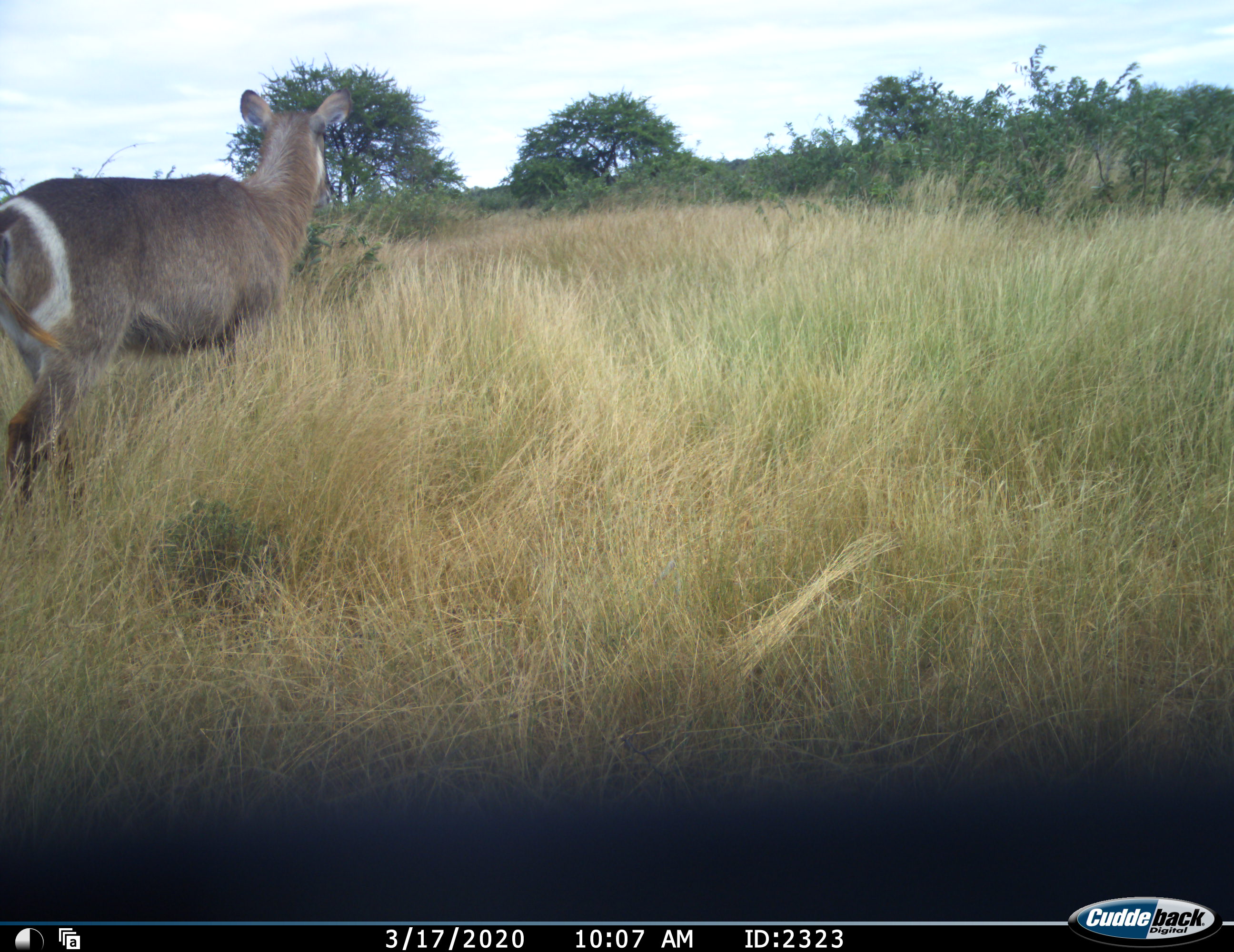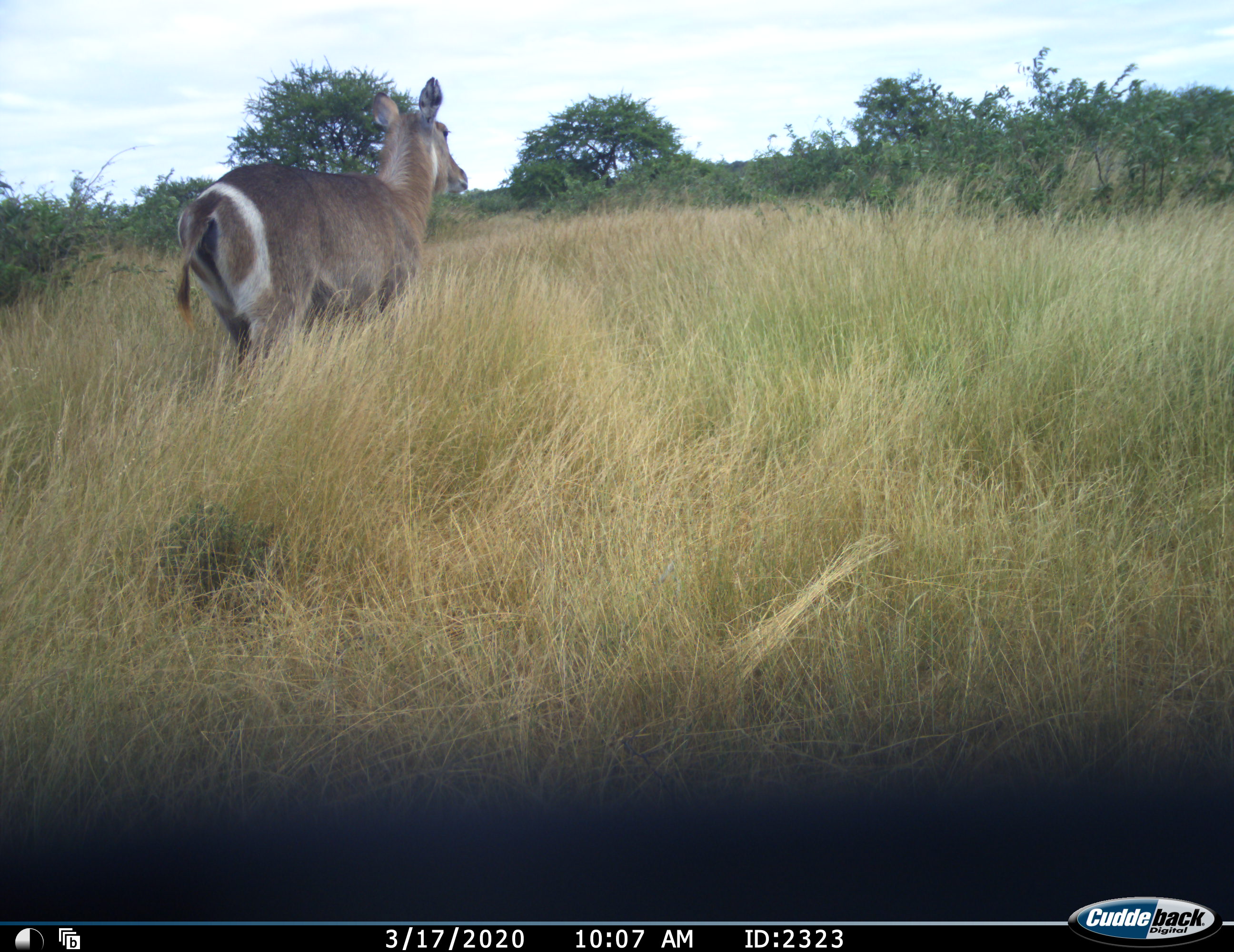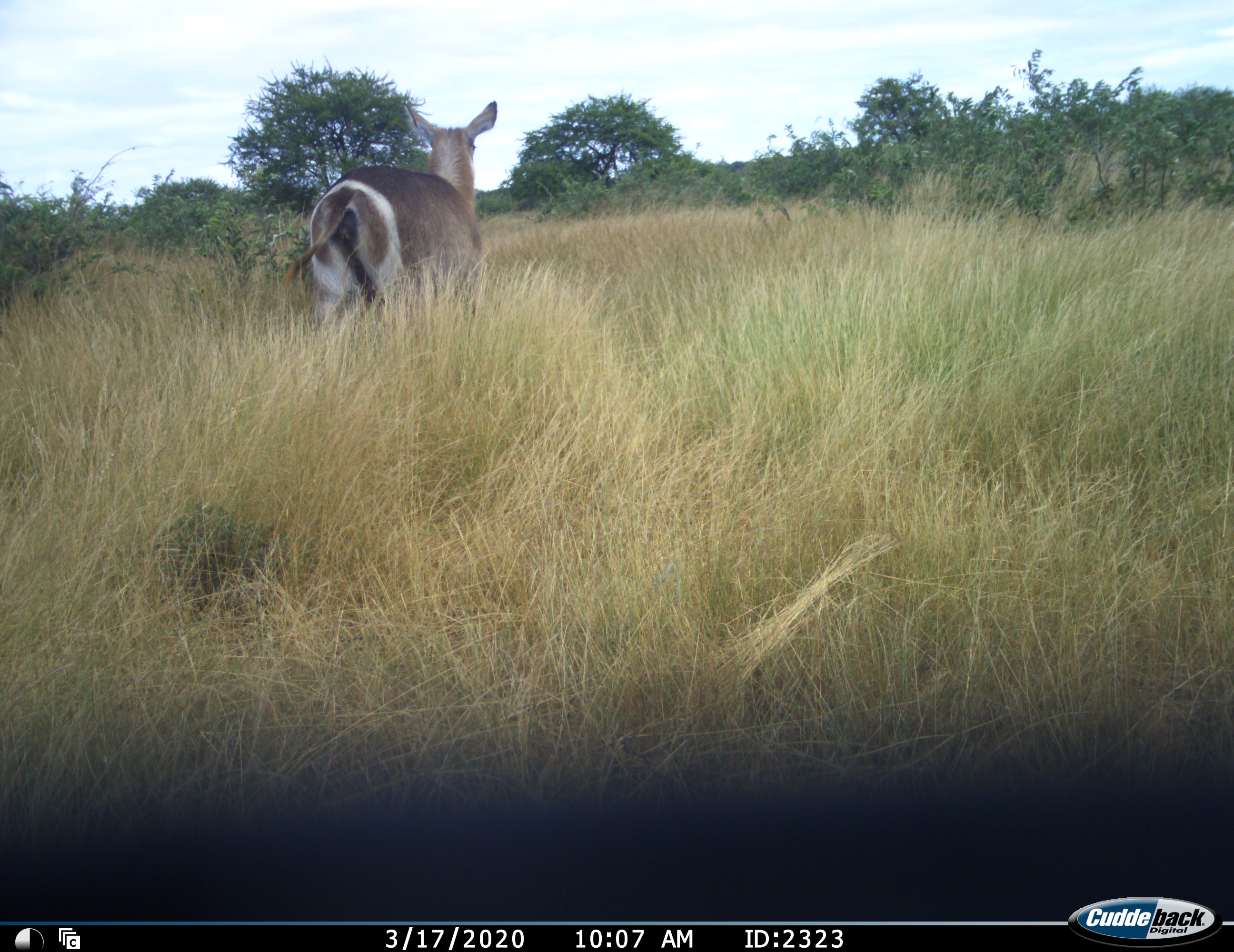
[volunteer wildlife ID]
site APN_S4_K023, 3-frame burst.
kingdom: Animalia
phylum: Chordata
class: Mammalia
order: Artiodactyla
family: Bovidae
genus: Kobus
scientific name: Kobus ellipsiprymnus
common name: waterbuck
Waterbuck (Kobus ellipsiprymnus), count 1. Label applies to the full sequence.